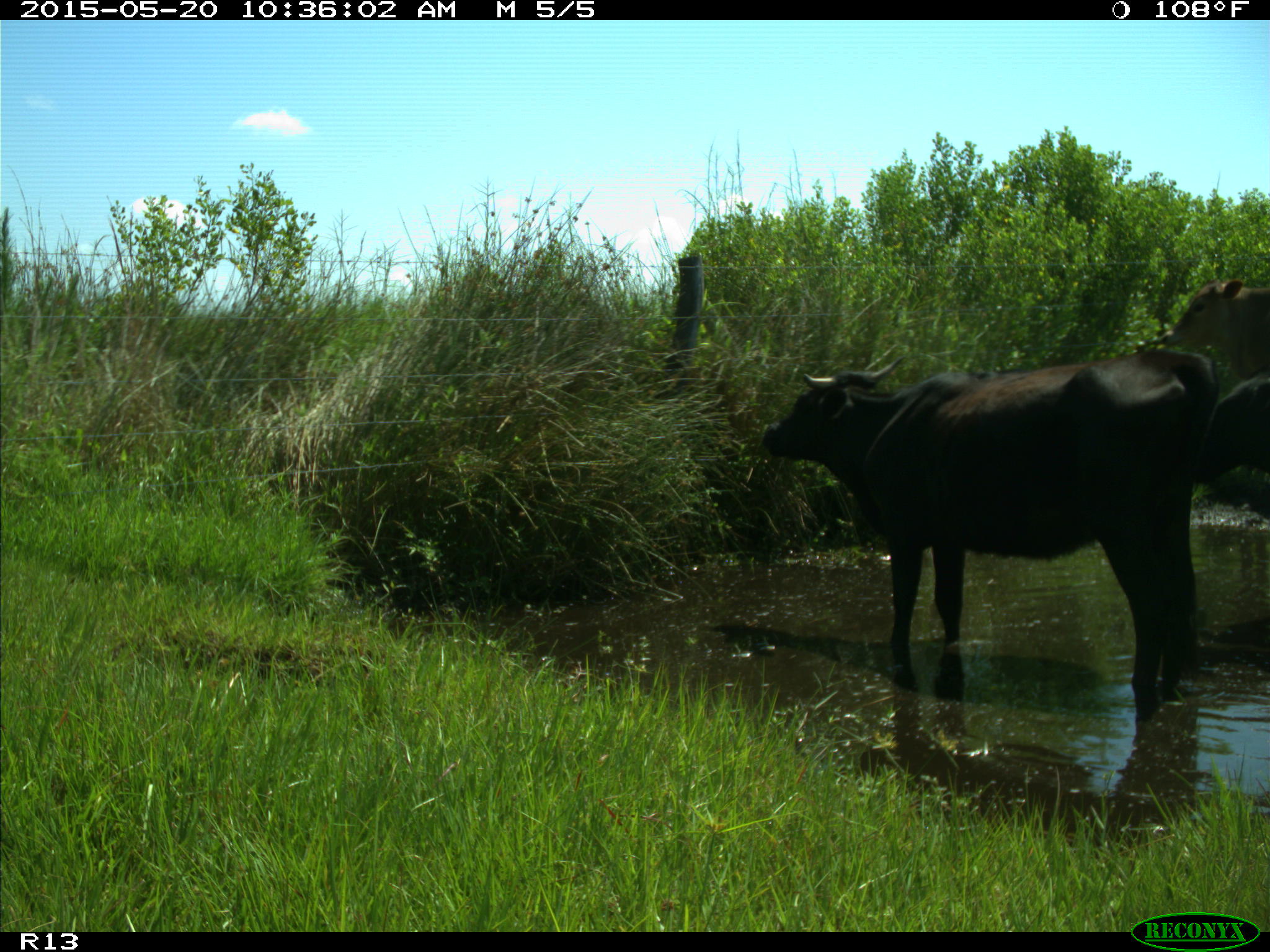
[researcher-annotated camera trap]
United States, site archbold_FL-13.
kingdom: Animalia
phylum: Chordata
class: Mammalia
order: Artiodactyla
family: Bovidae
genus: Bos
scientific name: Bos taurus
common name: domestic cow